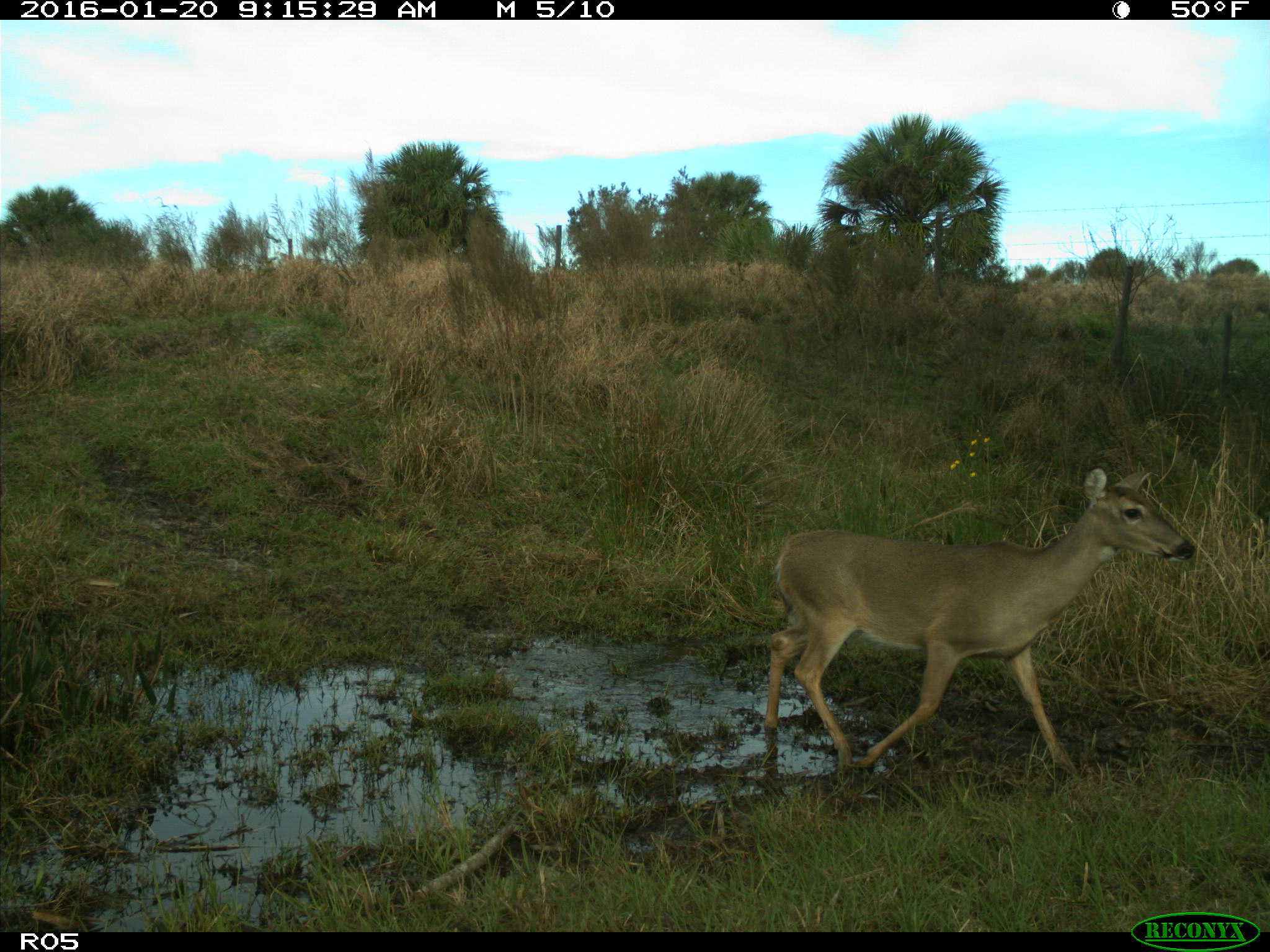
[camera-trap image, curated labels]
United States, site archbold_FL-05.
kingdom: Animalia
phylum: Chordata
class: Mammalia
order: Artiodactyla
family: Cervidae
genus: Odocoileus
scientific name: Odocoileus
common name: deer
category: unidentified deer